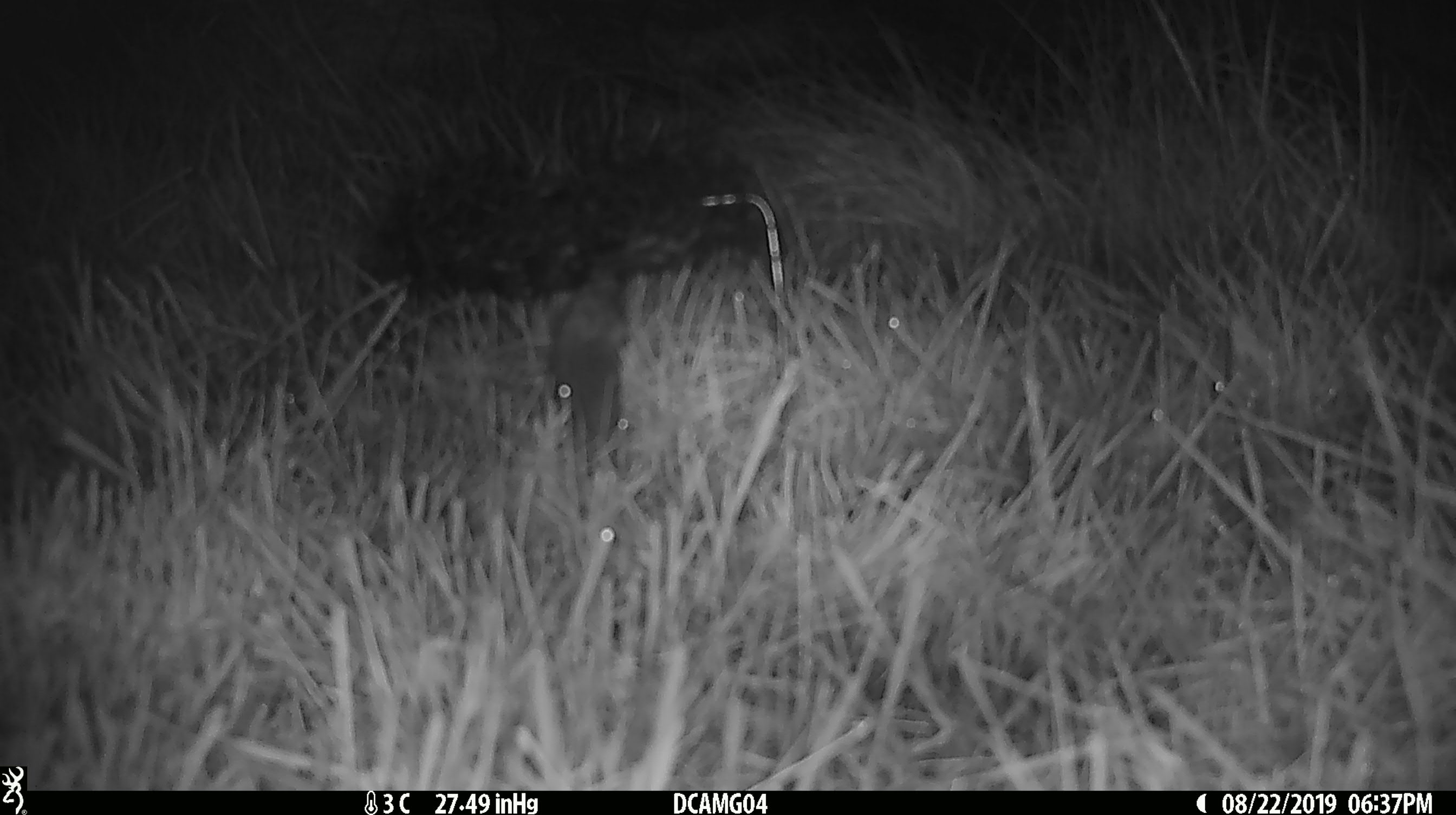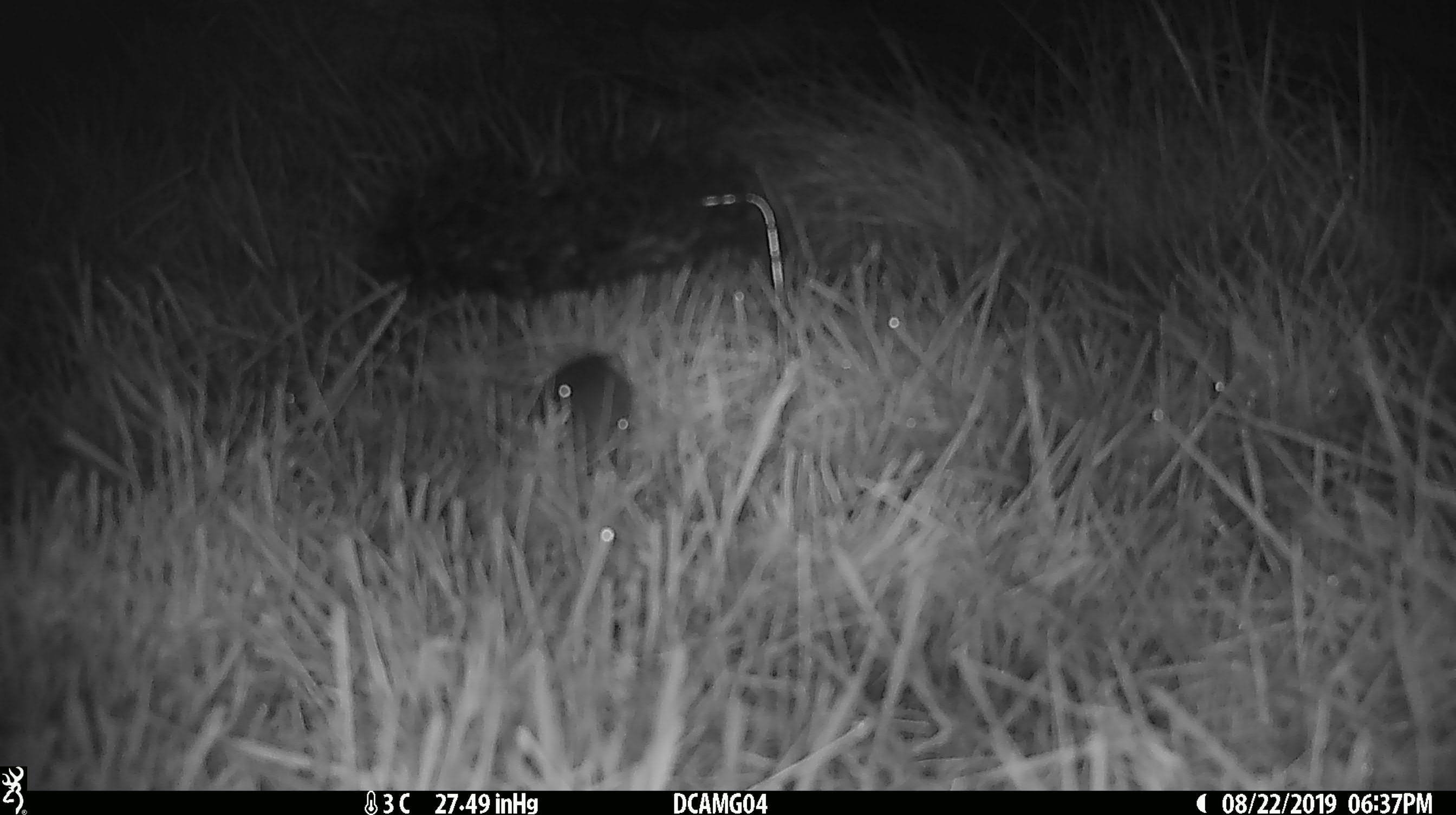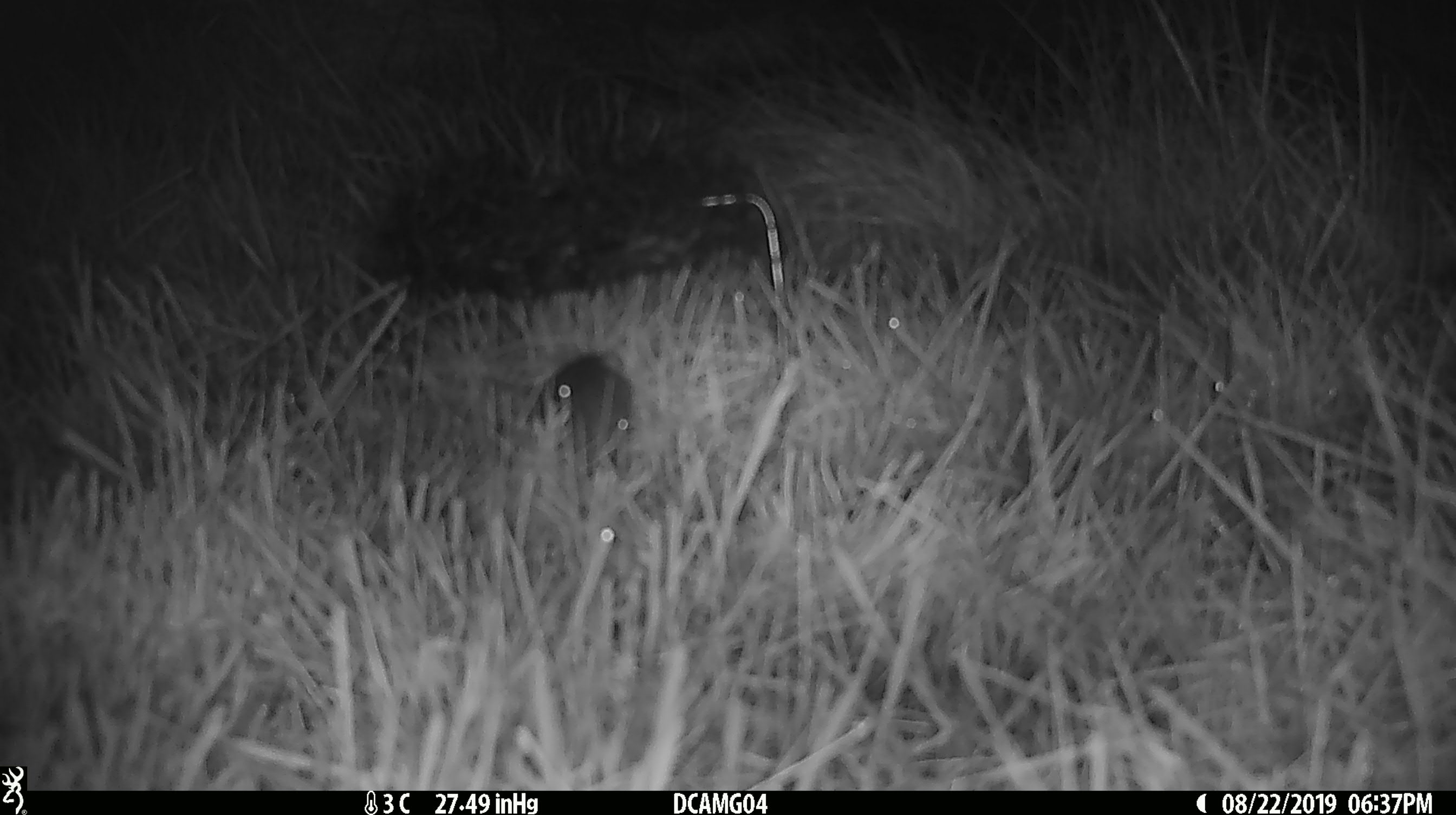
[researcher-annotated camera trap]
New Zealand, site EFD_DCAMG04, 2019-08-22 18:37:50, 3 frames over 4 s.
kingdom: Animalia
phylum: Chordata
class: Mammalia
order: Rodentia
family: Muridae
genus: Mus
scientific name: Mus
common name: mouse